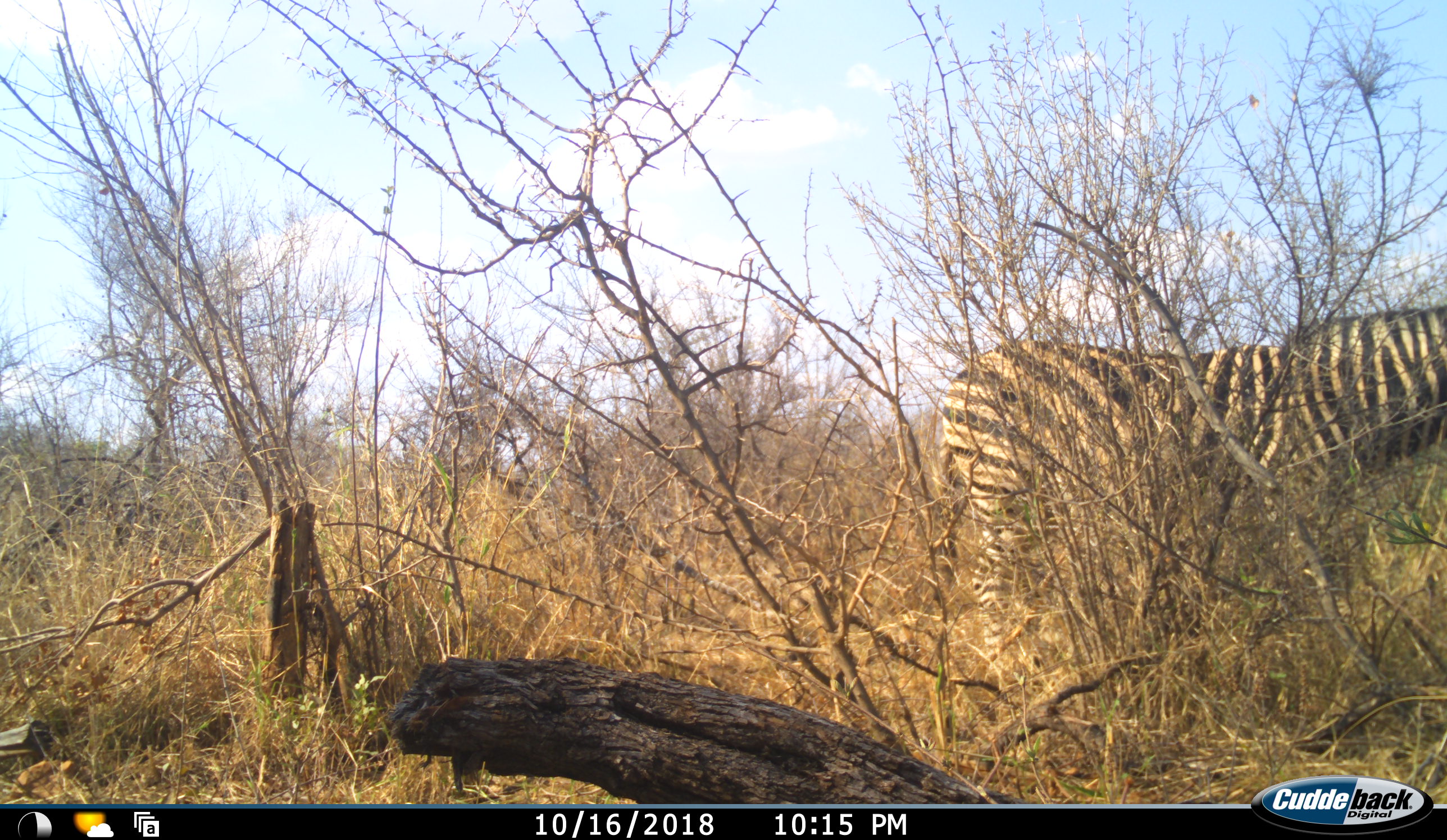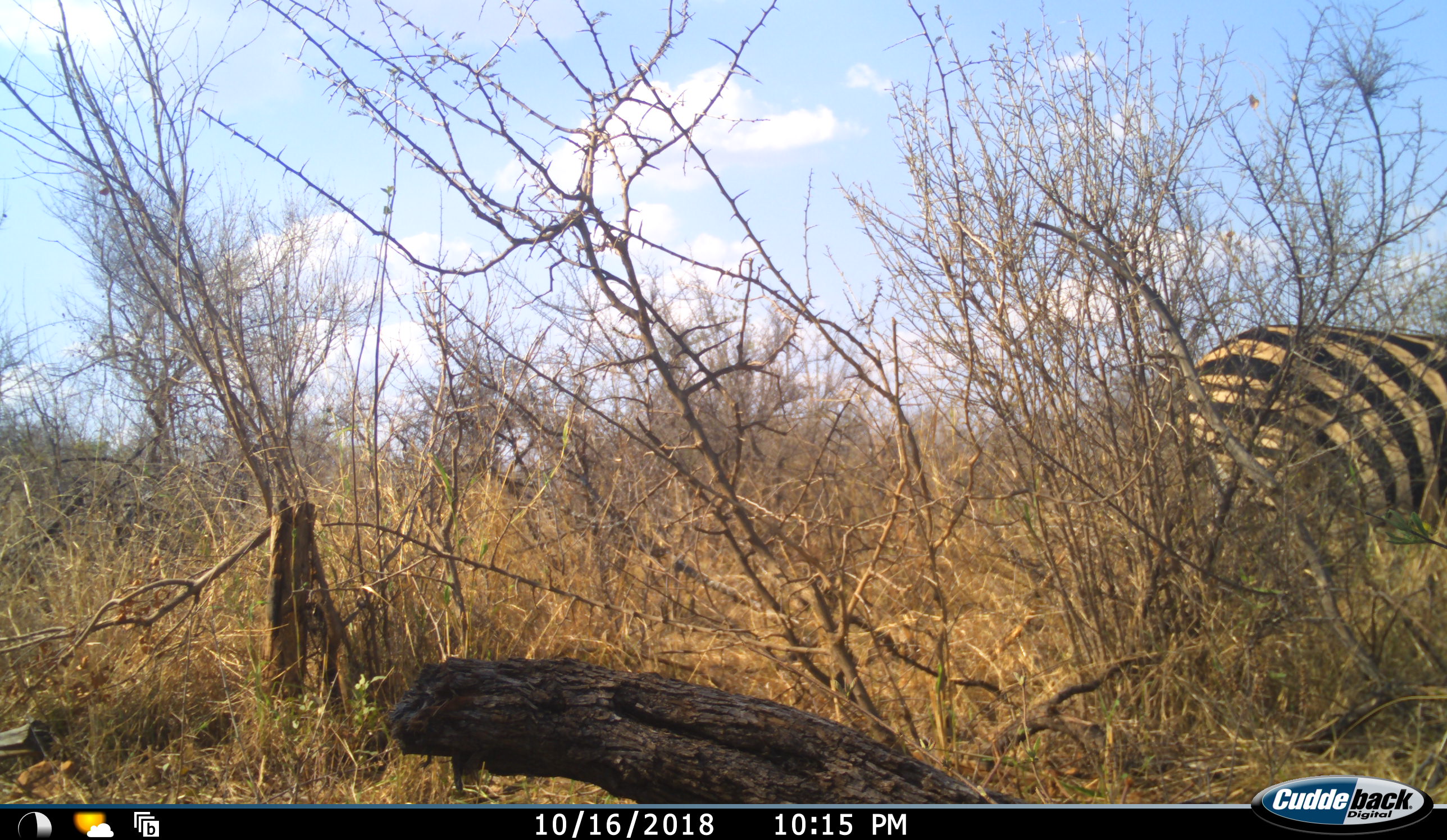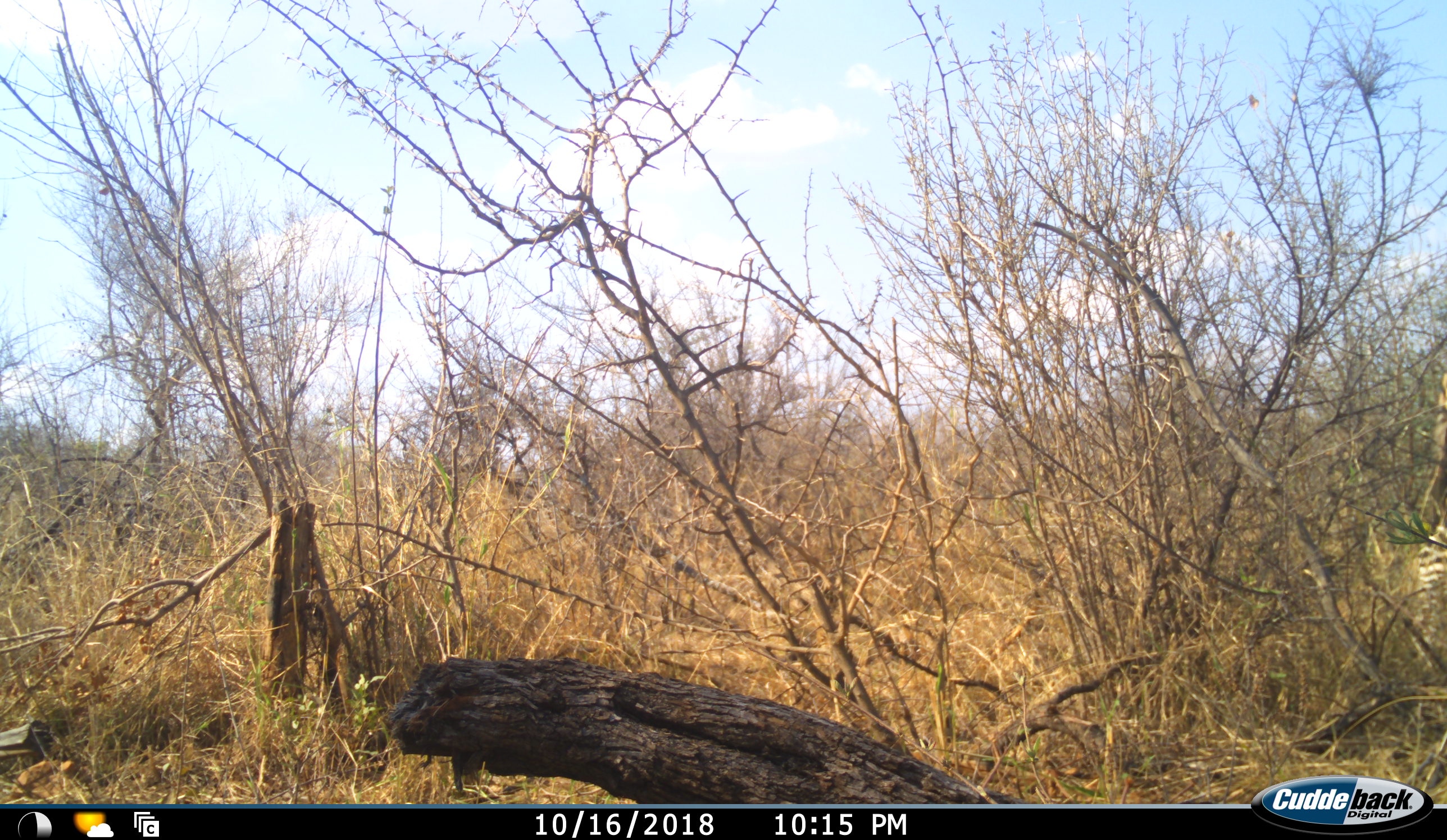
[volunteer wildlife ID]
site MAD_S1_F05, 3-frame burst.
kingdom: Animalia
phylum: Chordata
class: Mammalia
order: Perissodactyla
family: Equidae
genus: Equus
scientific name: Equus quagga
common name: plains zebra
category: zebraplains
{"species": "zebraplains (plains zebra) (Equus quagga)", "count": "1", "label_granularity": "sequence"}